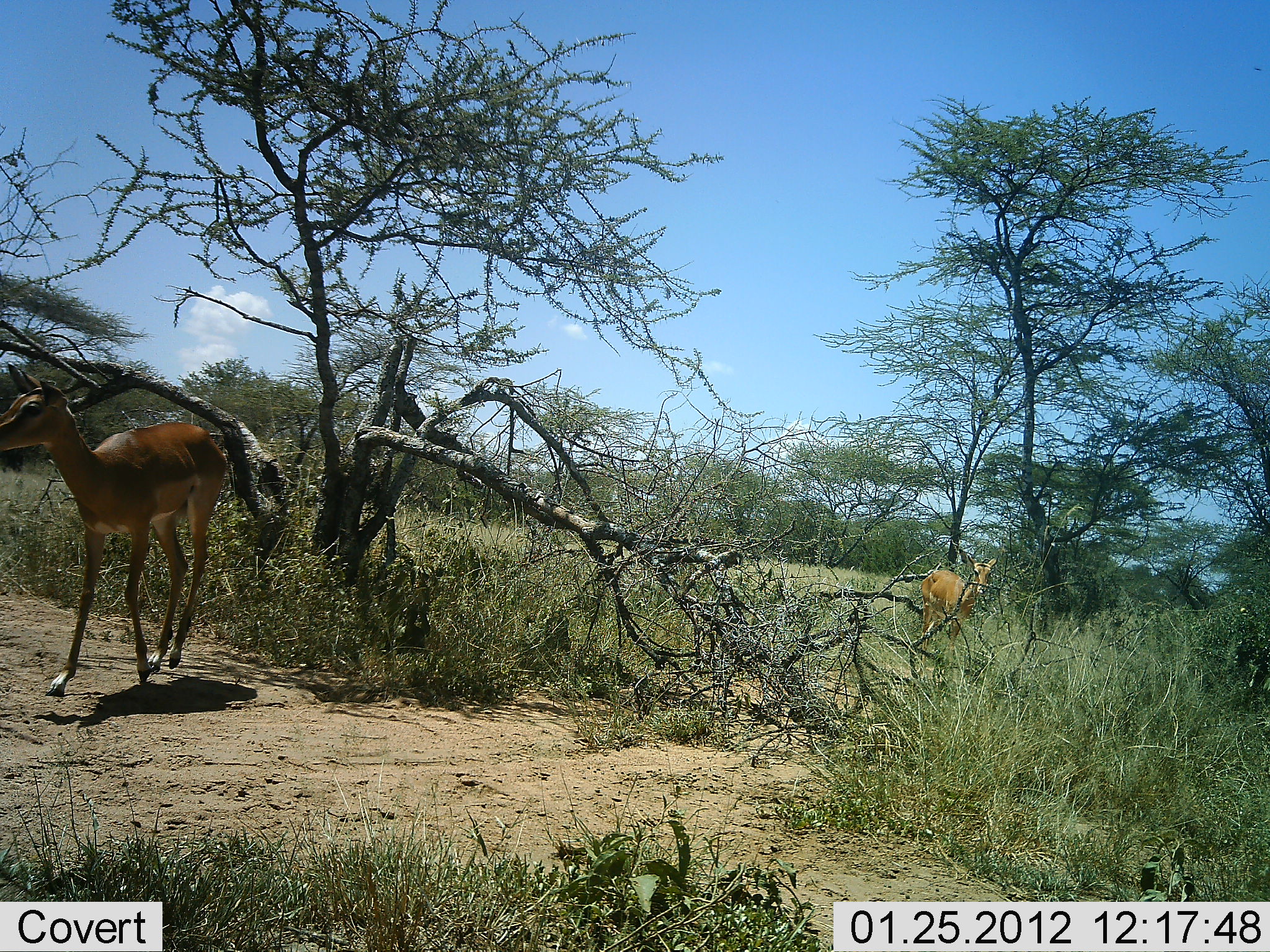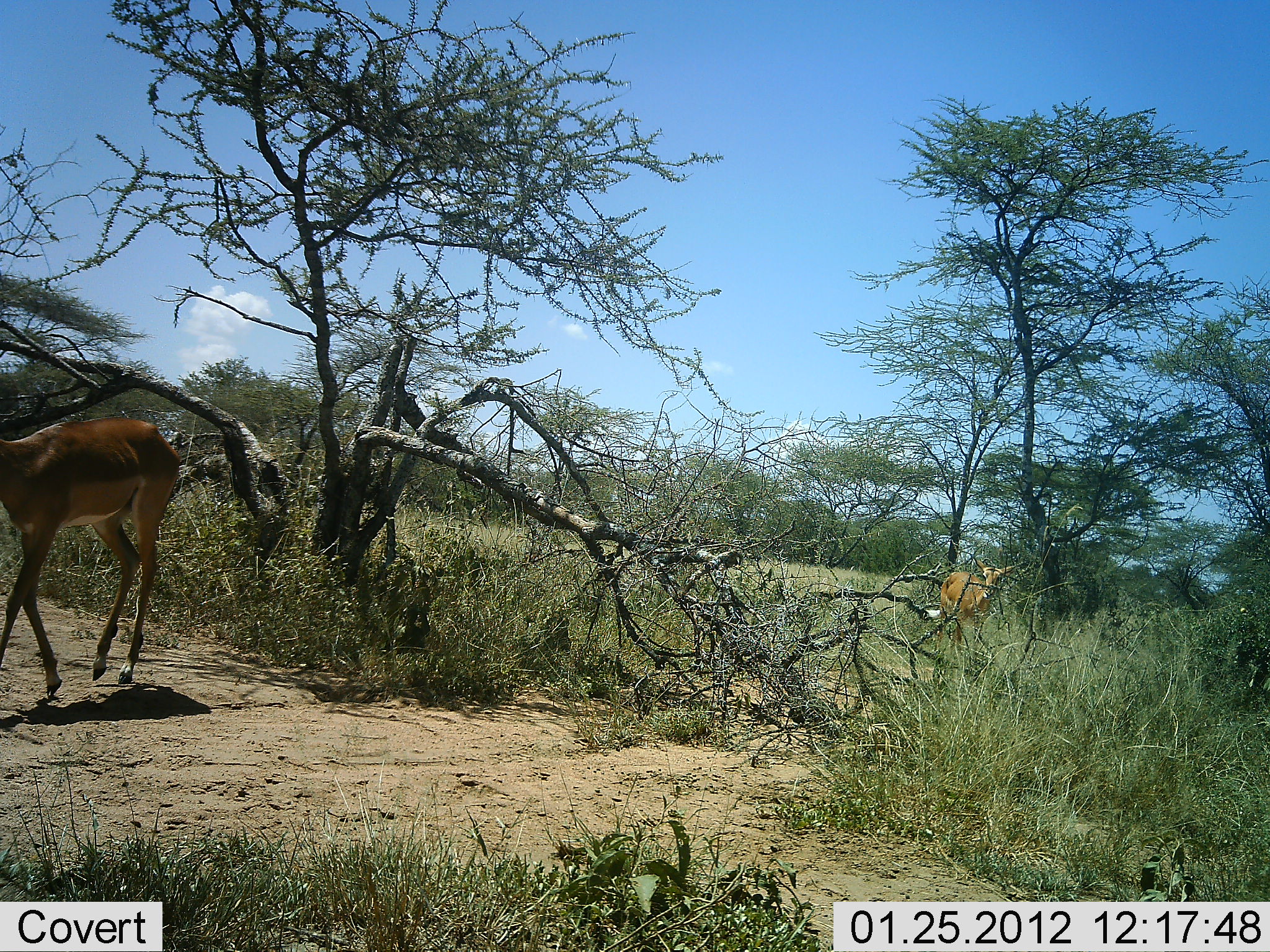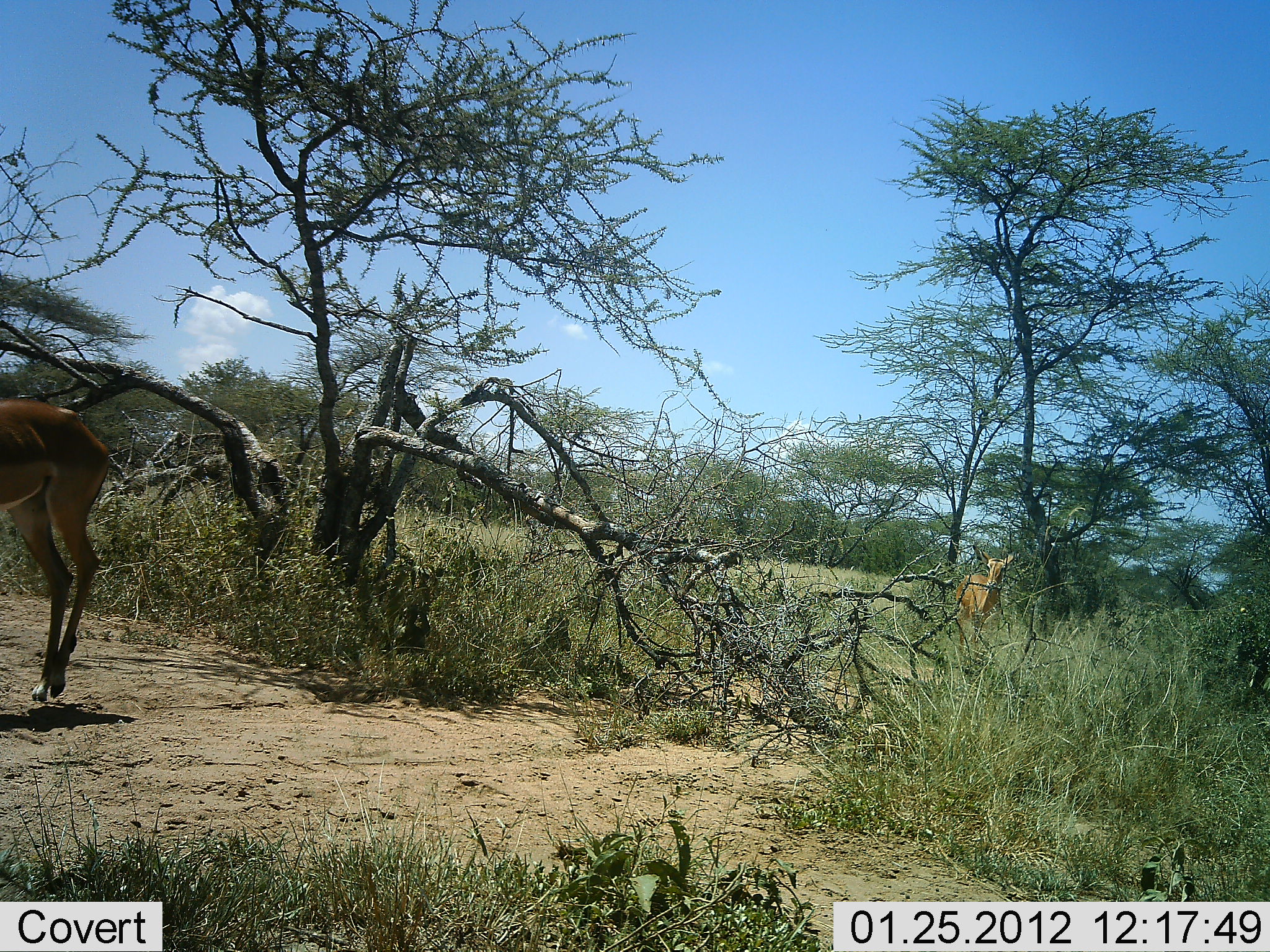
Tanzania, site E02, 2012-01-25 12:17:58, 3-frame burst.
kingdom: Animalia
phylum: Chordata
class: Mammalia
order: Artiodactyla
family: Bovidae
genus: Aepyceros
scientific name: Aepyceros melampus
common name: impala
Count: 2.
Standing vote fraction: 7%.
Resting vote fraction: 0%.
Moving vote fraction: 100%.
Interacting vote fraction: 0%.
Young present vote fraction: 0%.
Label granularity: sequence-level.